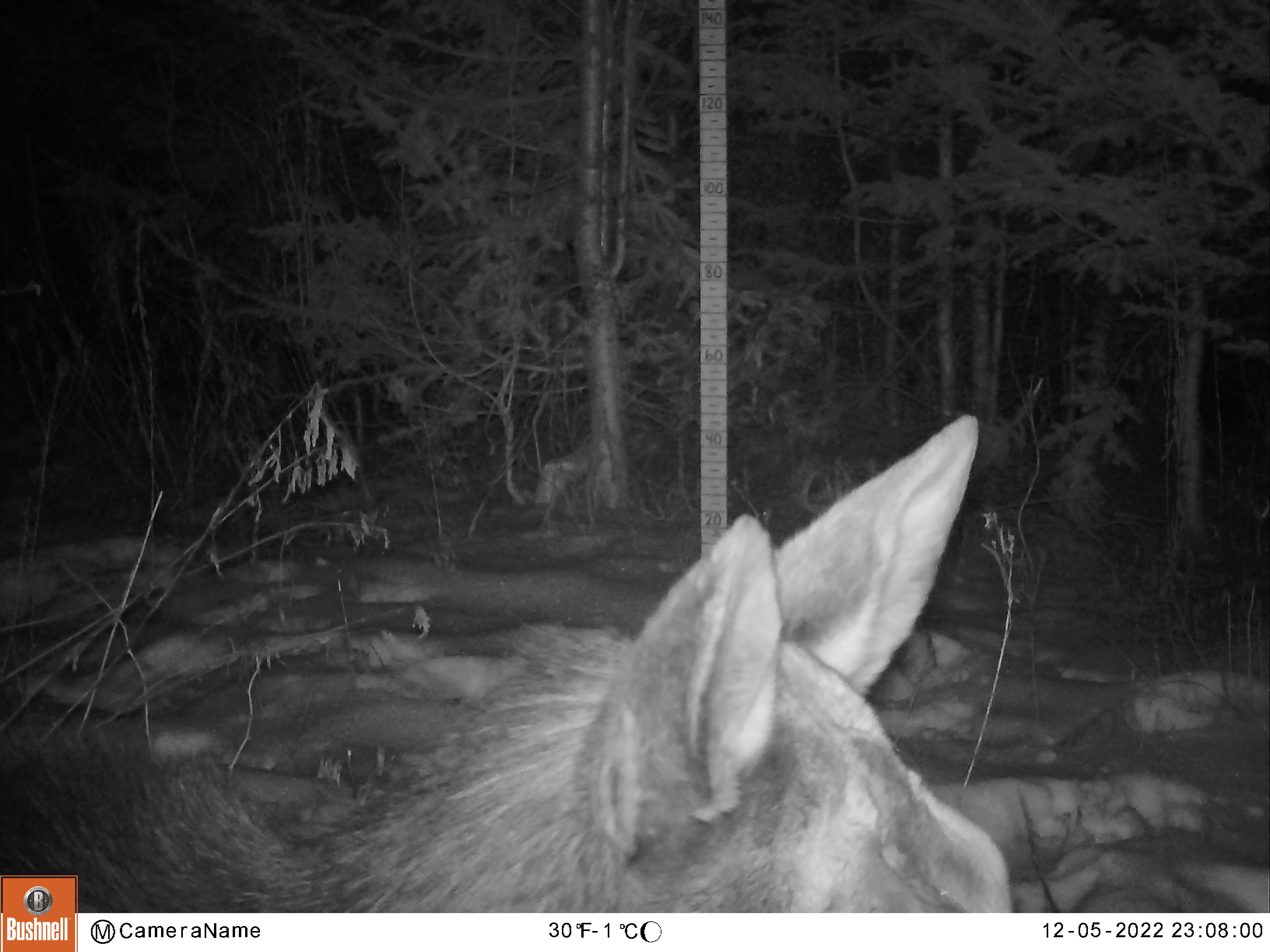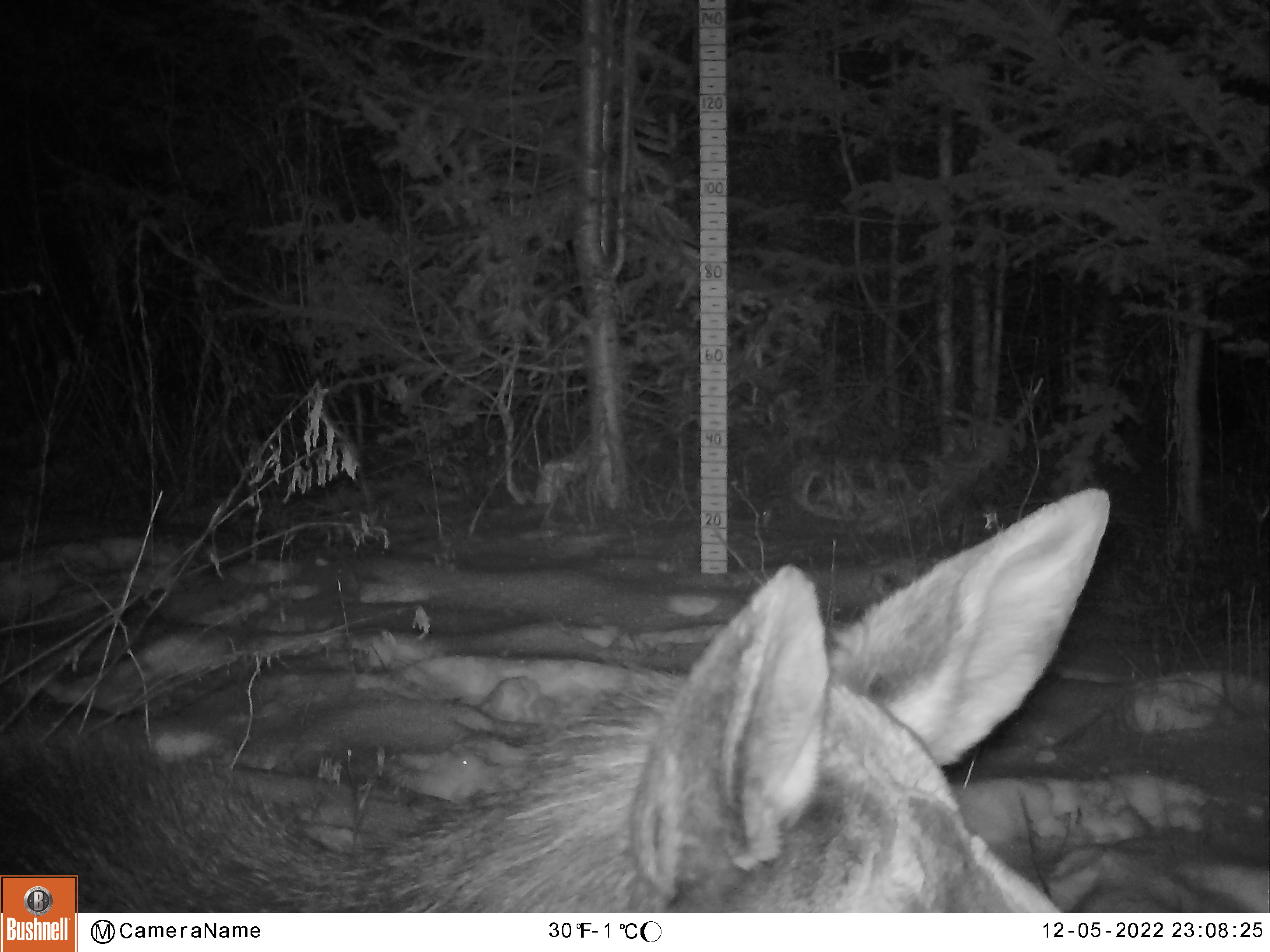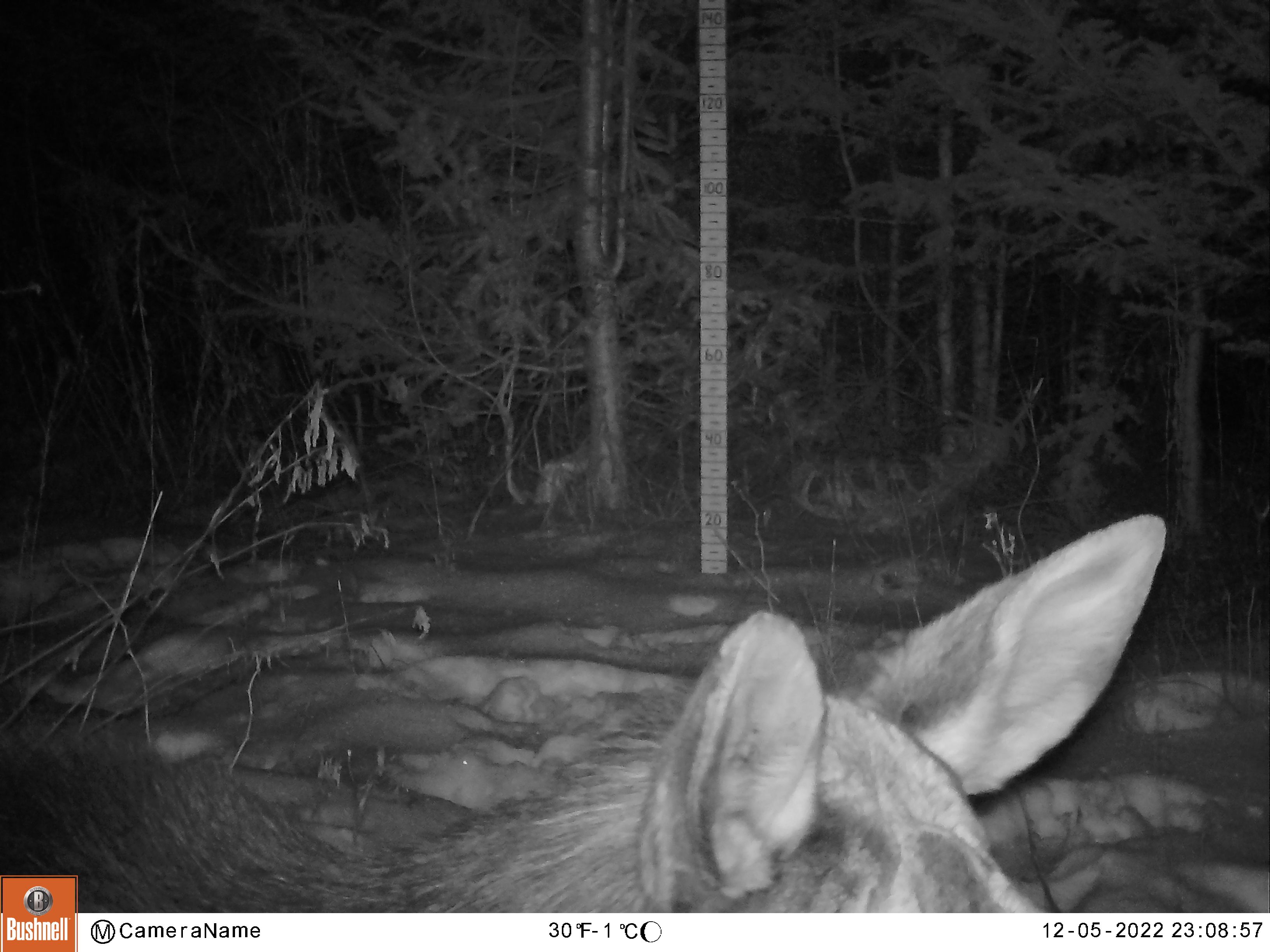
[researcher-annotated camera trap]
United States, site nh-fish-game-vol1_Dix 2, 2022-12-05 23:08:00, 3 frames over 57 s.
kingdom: Animalia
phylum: Chordata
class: Mammalia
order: Artiodactyla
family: Cervidae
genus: Alces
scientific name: Alces alces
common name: moose